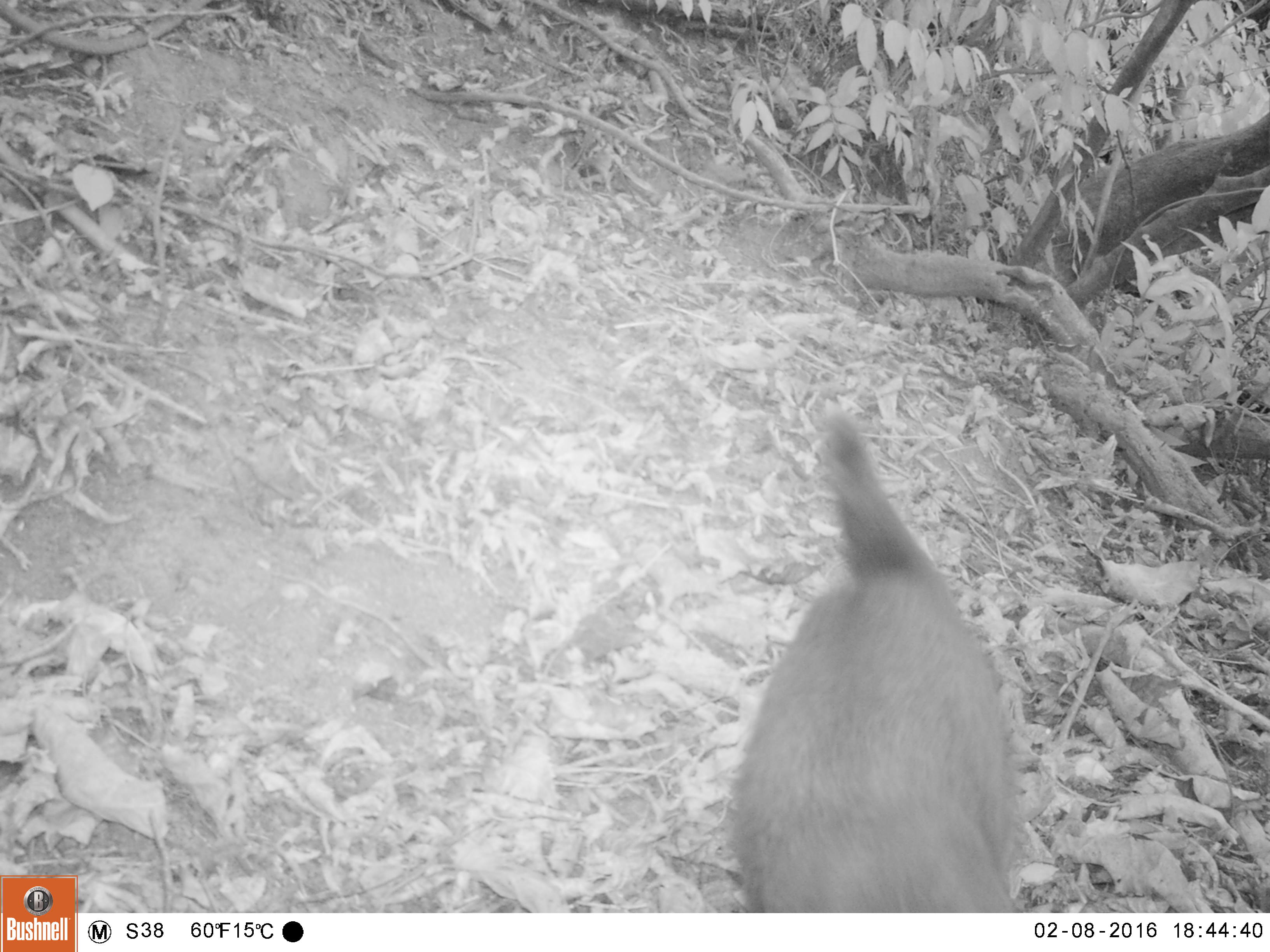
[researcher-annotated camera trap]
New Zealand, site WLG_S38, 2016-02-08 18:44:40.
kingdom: Animalia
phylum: Chordata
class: Mammalia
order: Carnivora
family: Felidae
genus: Felis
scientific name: Felis catus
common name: domestic cat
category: cat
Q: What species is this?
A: Cat (domestic cat) (Felis catus).